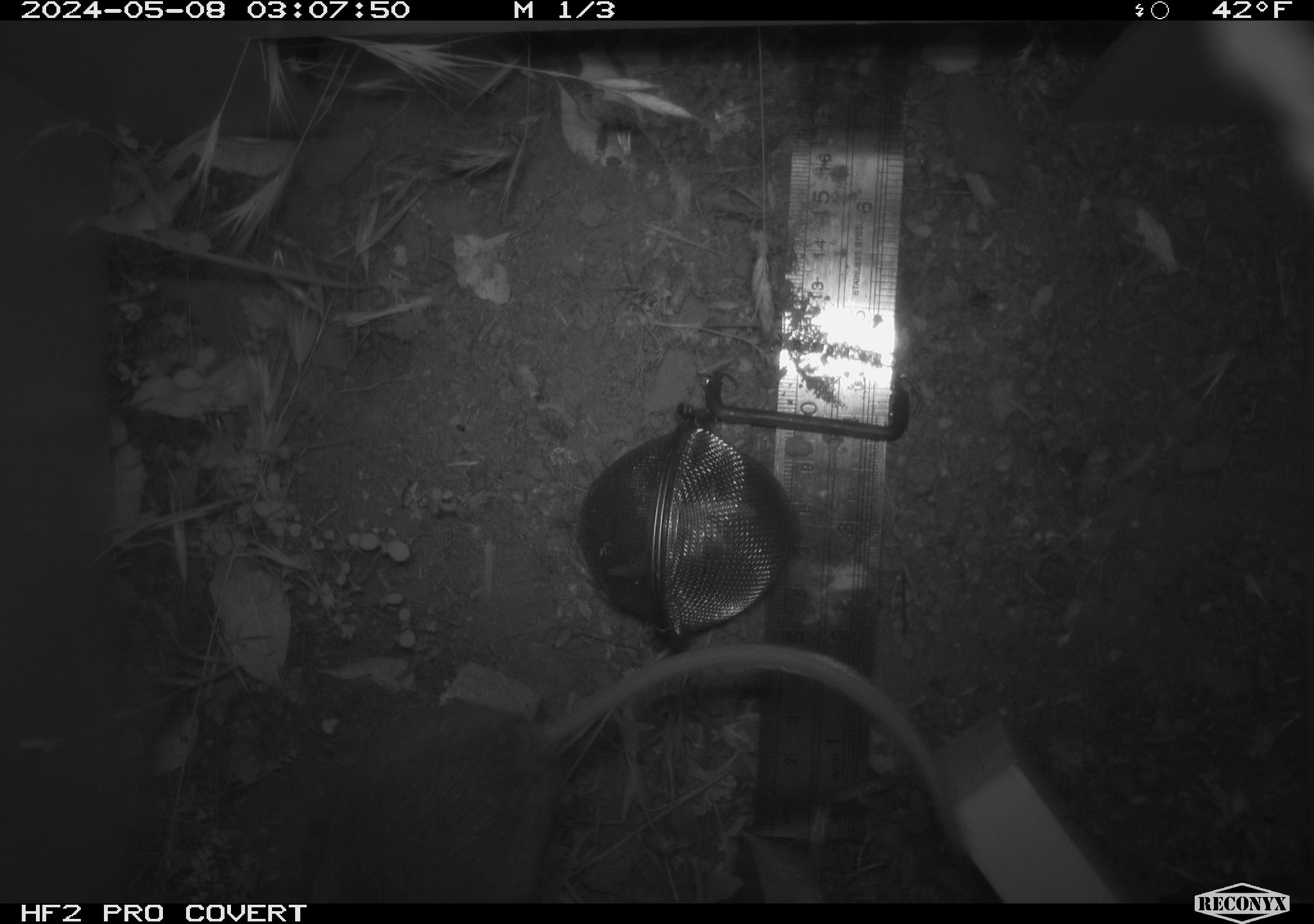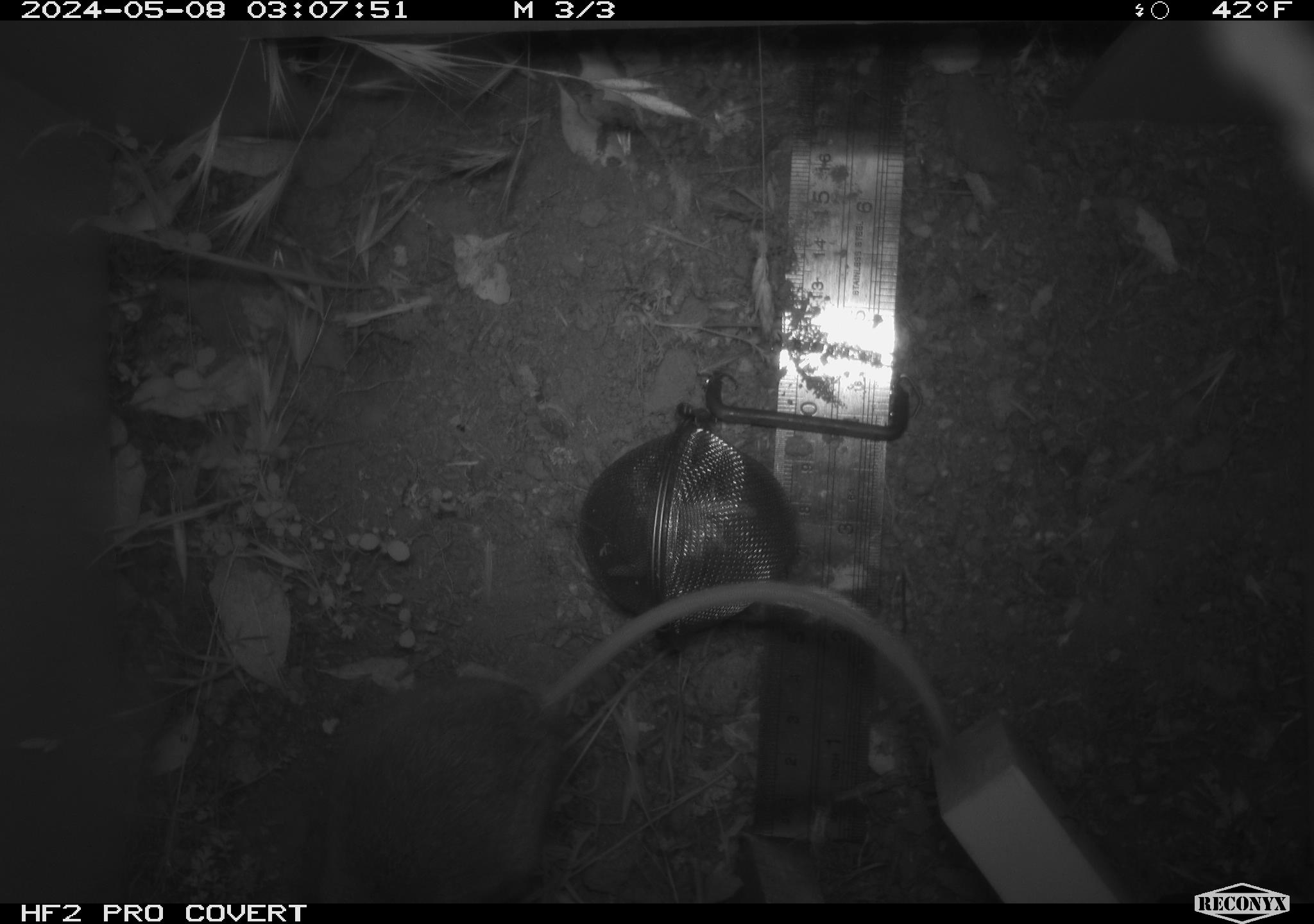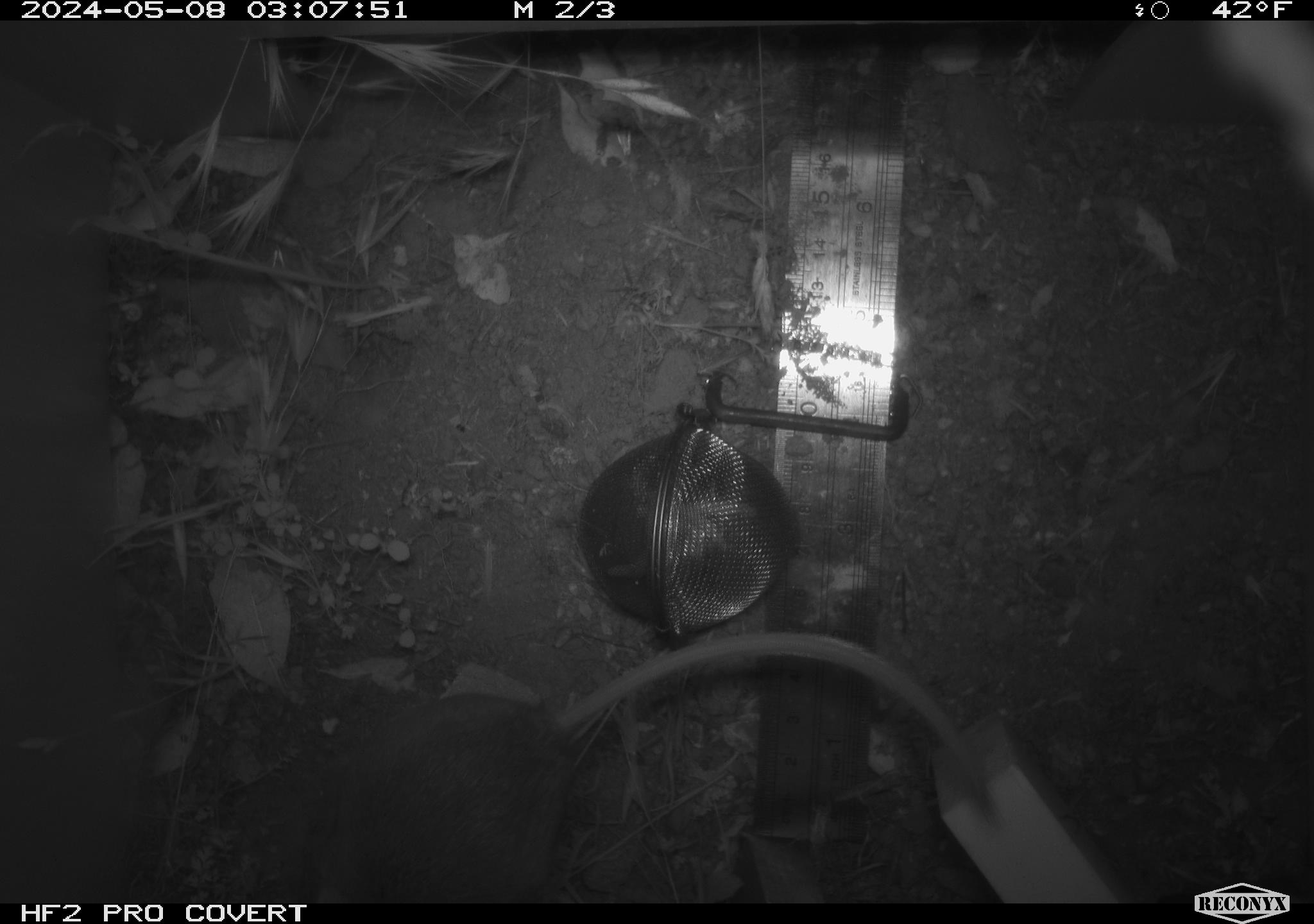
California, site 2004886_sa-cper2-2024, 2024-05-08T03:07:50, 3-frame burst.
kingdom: Animalia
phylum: Chordata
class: Mammalia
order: Rodentia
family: Heteromyidae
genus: Dipodomys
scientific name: Dipodomys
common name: kangaroo rats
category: dipodomys species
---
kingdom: Animalia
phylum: Chordata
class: Mammalia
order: Rodentia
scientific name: Rodentia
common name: rodent